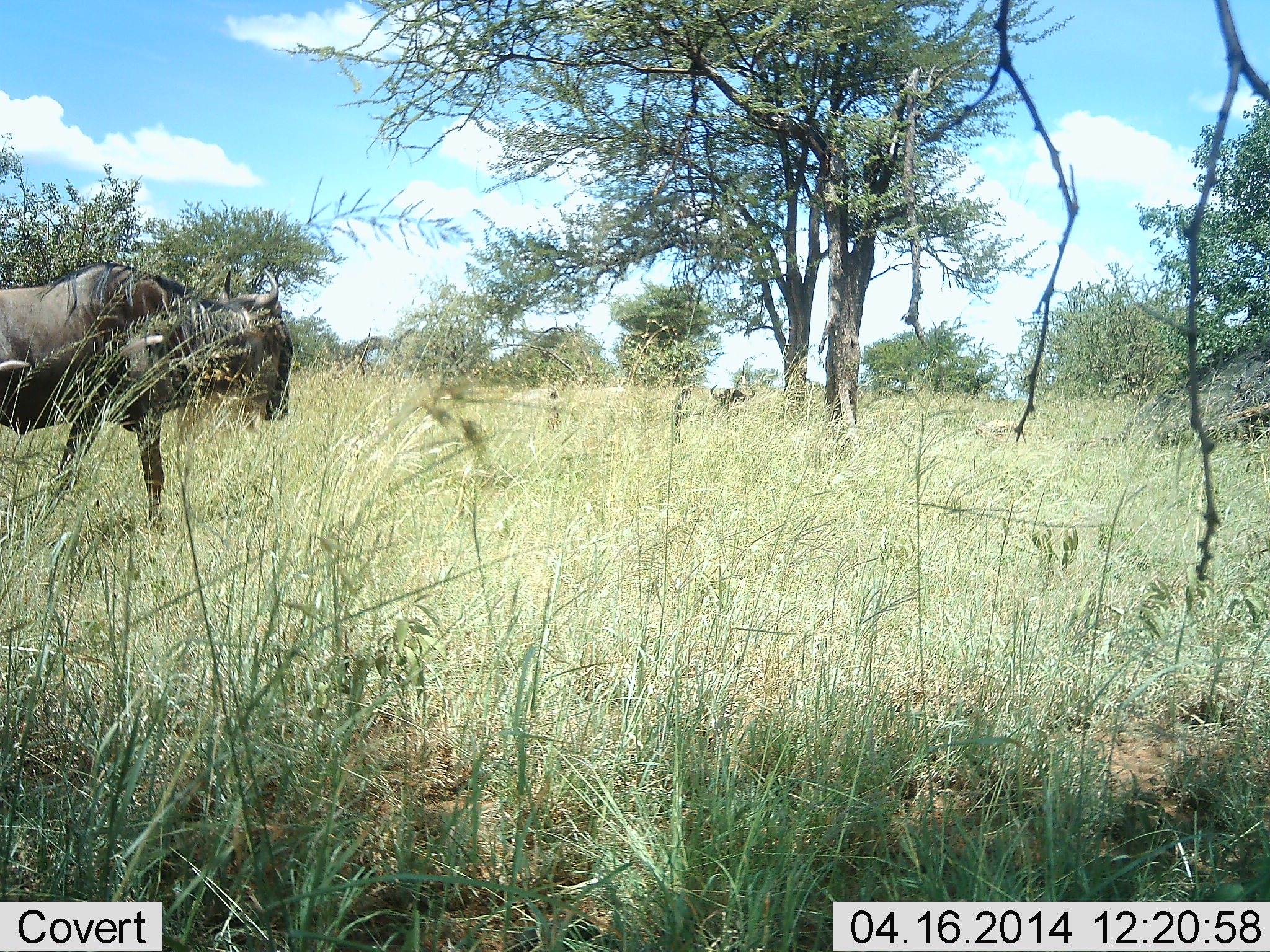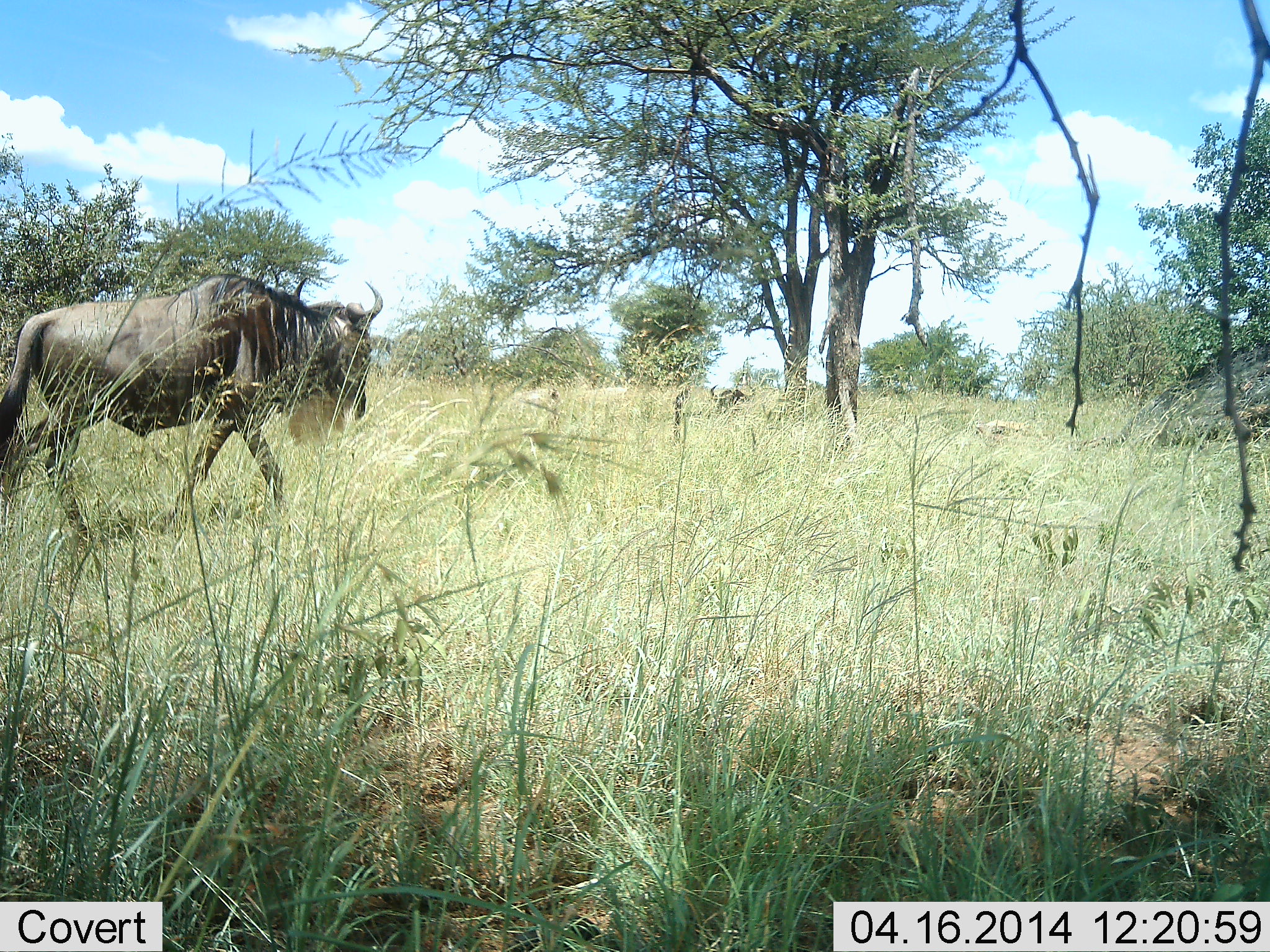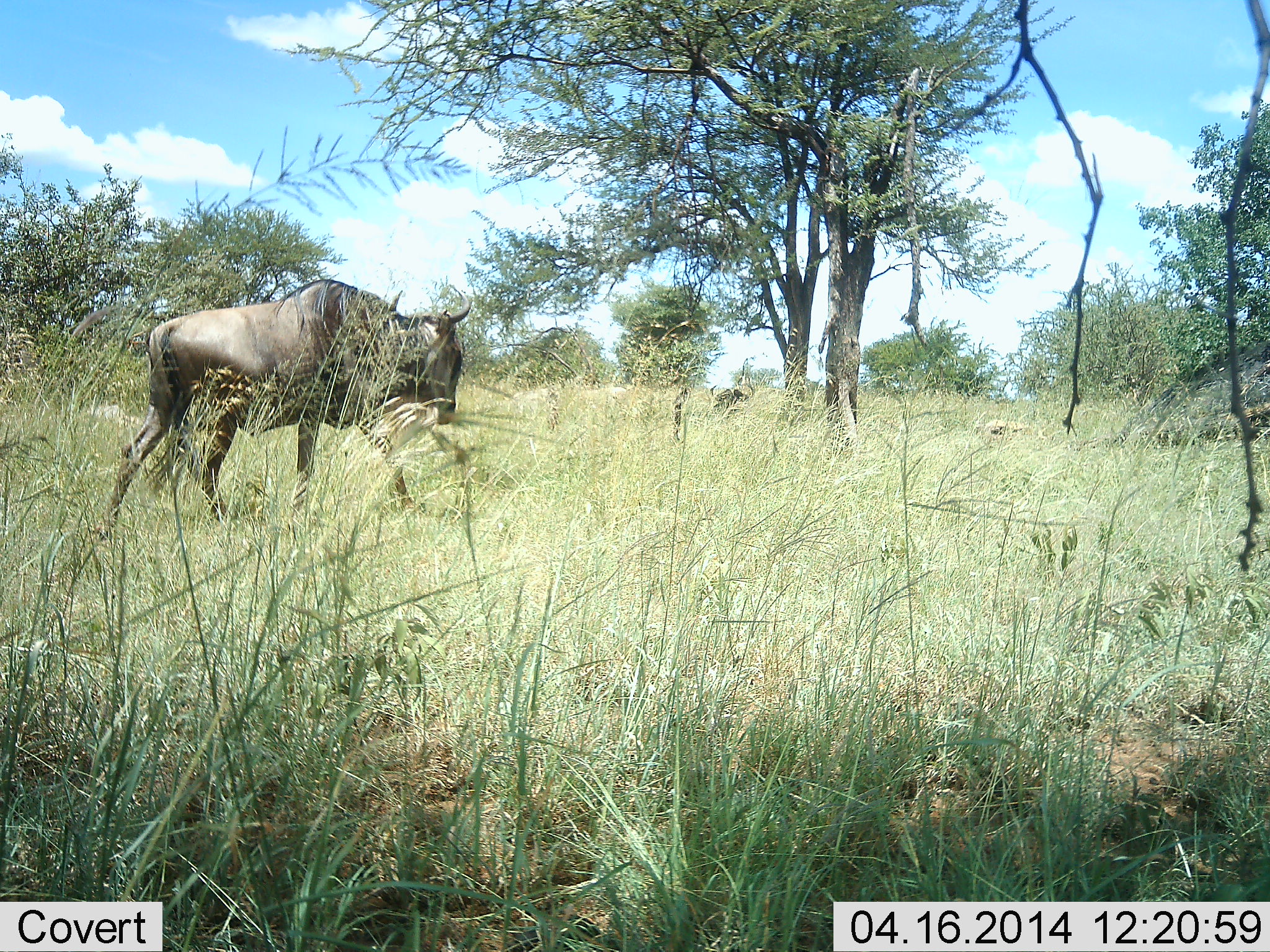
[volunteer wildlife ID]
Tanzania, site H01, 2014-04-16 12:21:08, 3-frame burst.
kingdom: Animalia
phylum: Chordata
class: Mammalia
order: Artiodactyla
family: Bovidae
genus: Connochaetes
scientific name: Connochaetes taurinus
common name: blue wildebeest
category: wildebeest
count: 2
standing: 20%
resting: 60%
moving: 90%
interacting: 0%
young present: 0%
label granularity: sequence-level